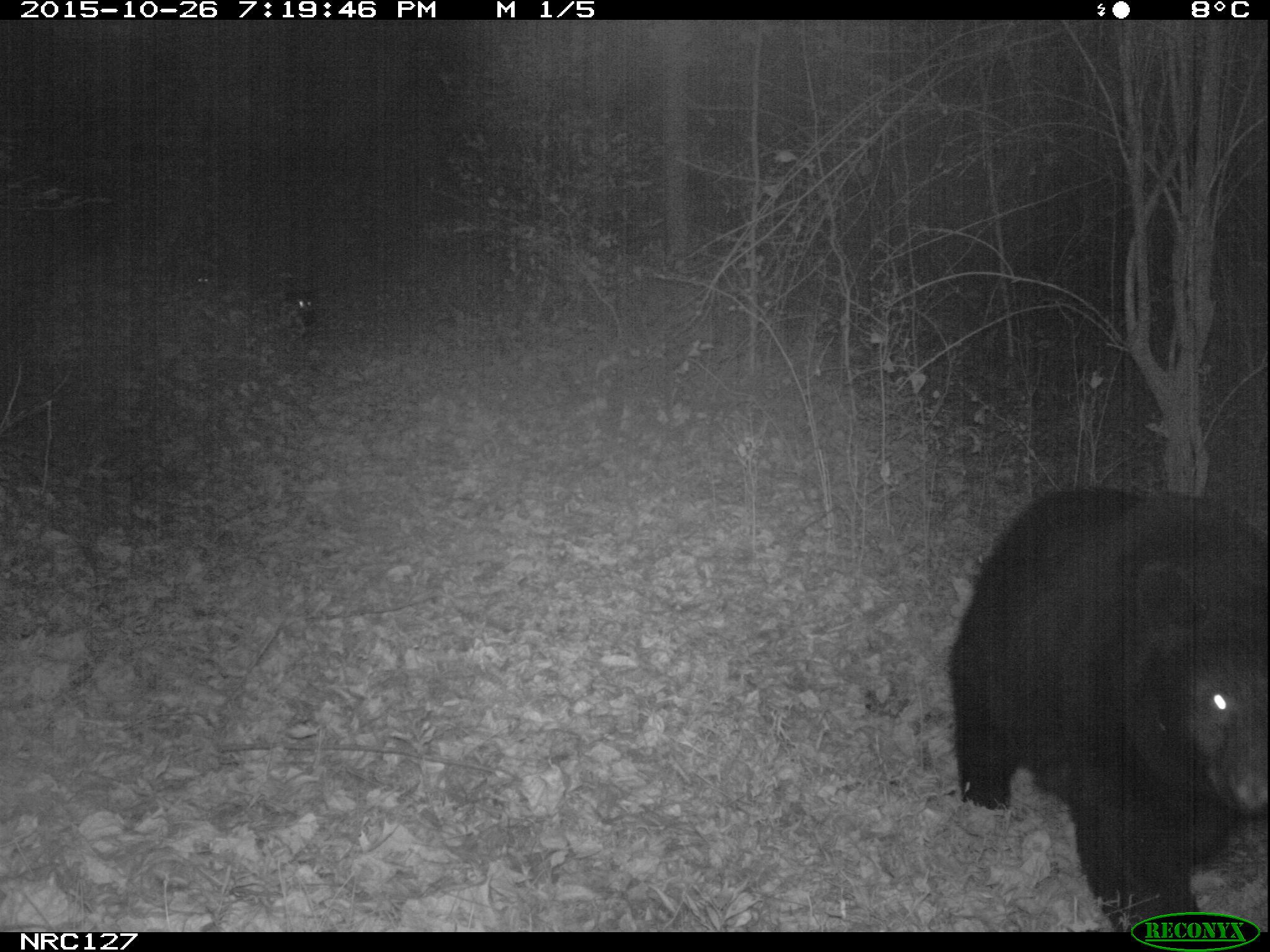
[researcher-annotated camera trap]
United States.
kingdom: Animalia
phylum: Chordata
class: Mammalia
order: Carnivora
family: Ursidae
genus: Ursus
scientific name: Ursus americanus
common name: american black bear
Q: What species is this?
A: American Black Bear (Ursus americanus).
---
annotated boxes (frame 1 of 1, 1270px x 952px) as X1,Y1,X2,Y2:
American Black Bear: 943,485,1266,921